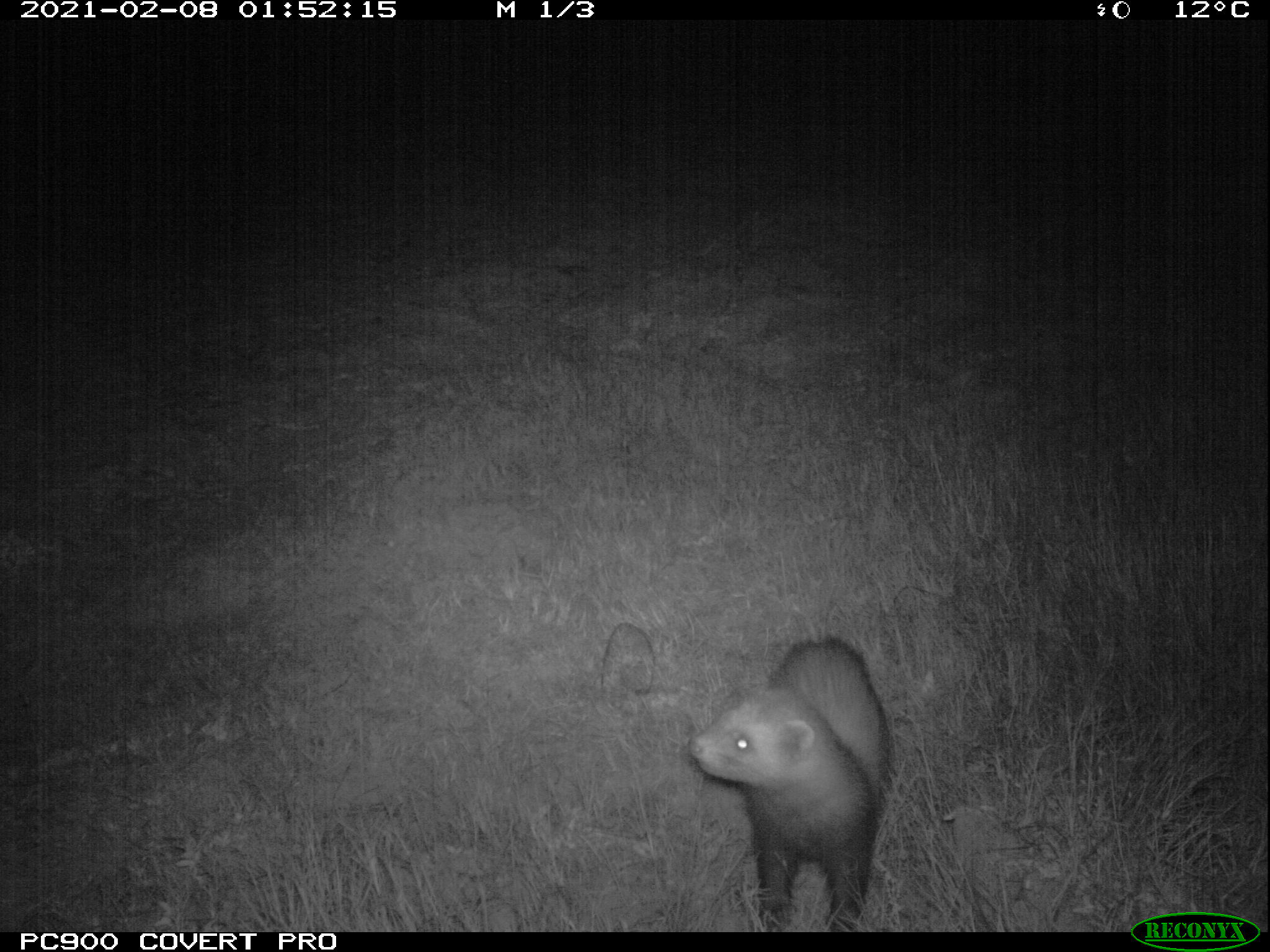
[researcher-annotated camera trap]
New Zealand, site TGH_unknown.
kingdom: Animalia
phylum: Chordata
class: Mammalia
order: Carnivora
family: Mustelidae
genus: Mustela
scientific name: Mustela furo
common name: ferret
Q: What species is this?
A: Ferret (Mustela furo).